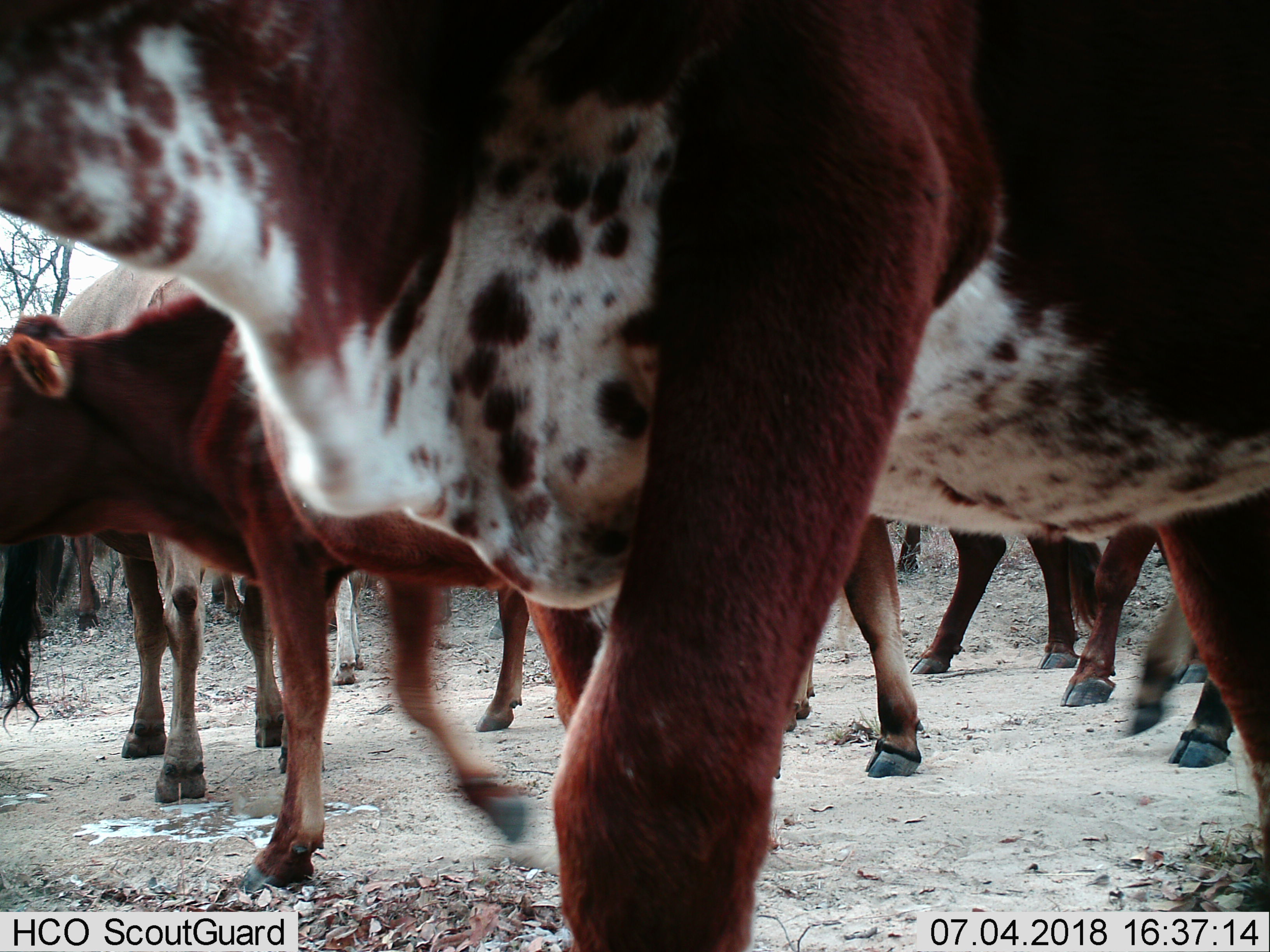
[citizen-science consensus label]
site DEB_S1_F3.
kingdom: Animalia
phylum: Chordata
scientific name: Vertebrata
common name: domestic animal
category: domesticanimal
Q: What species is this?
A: Domesticanimal (domestic animal) (Vertebrata).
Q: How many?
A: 10.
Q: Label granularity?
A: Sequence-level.